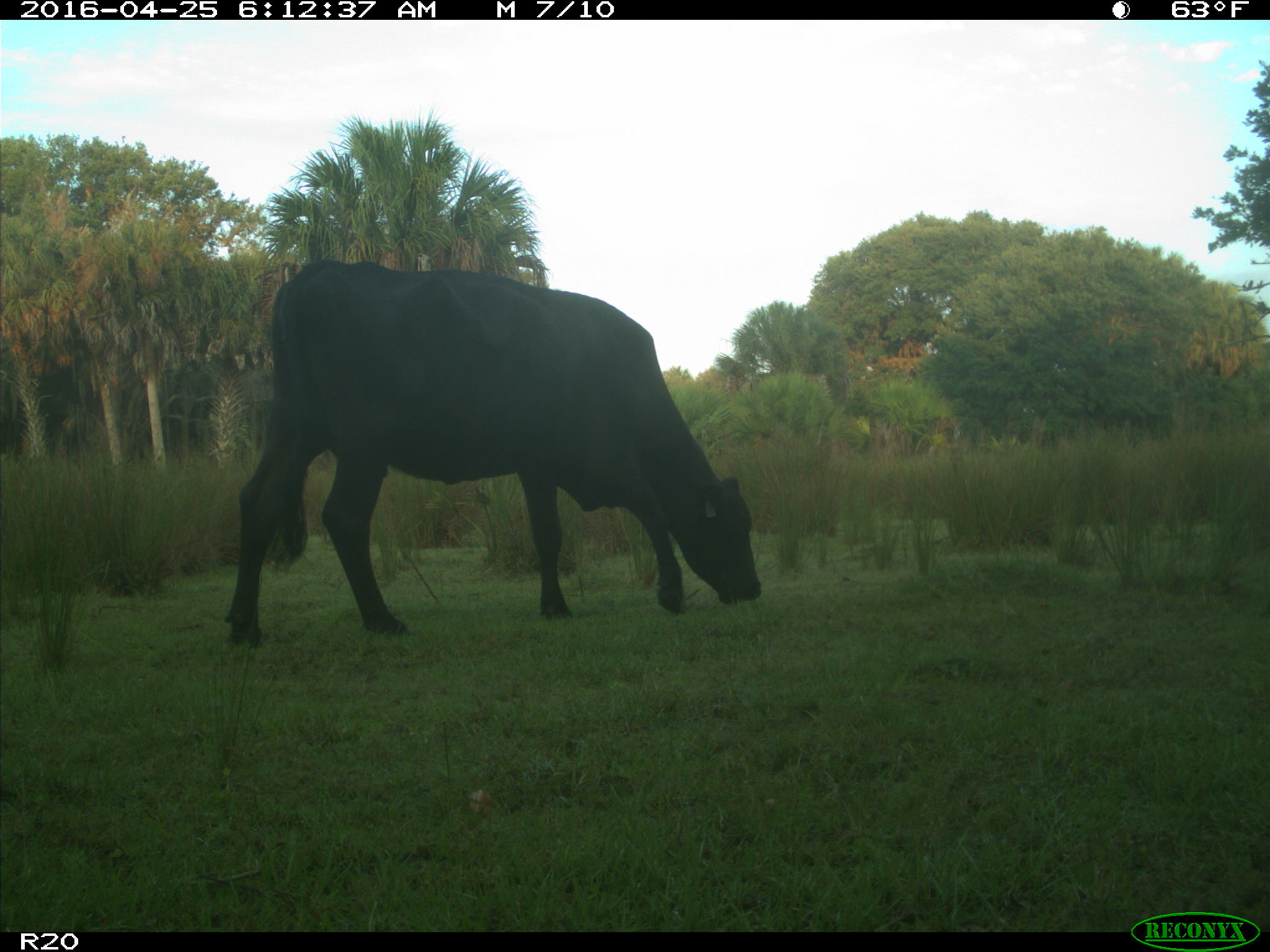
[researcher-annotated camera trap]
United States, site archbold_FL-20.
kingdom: Animalia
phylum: Chordata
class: Mammalia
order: Artiodactyla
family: Bovidae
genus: Bos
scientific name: Bos taurus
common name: domestic cow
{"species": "Bos taurus (domestic cow)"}